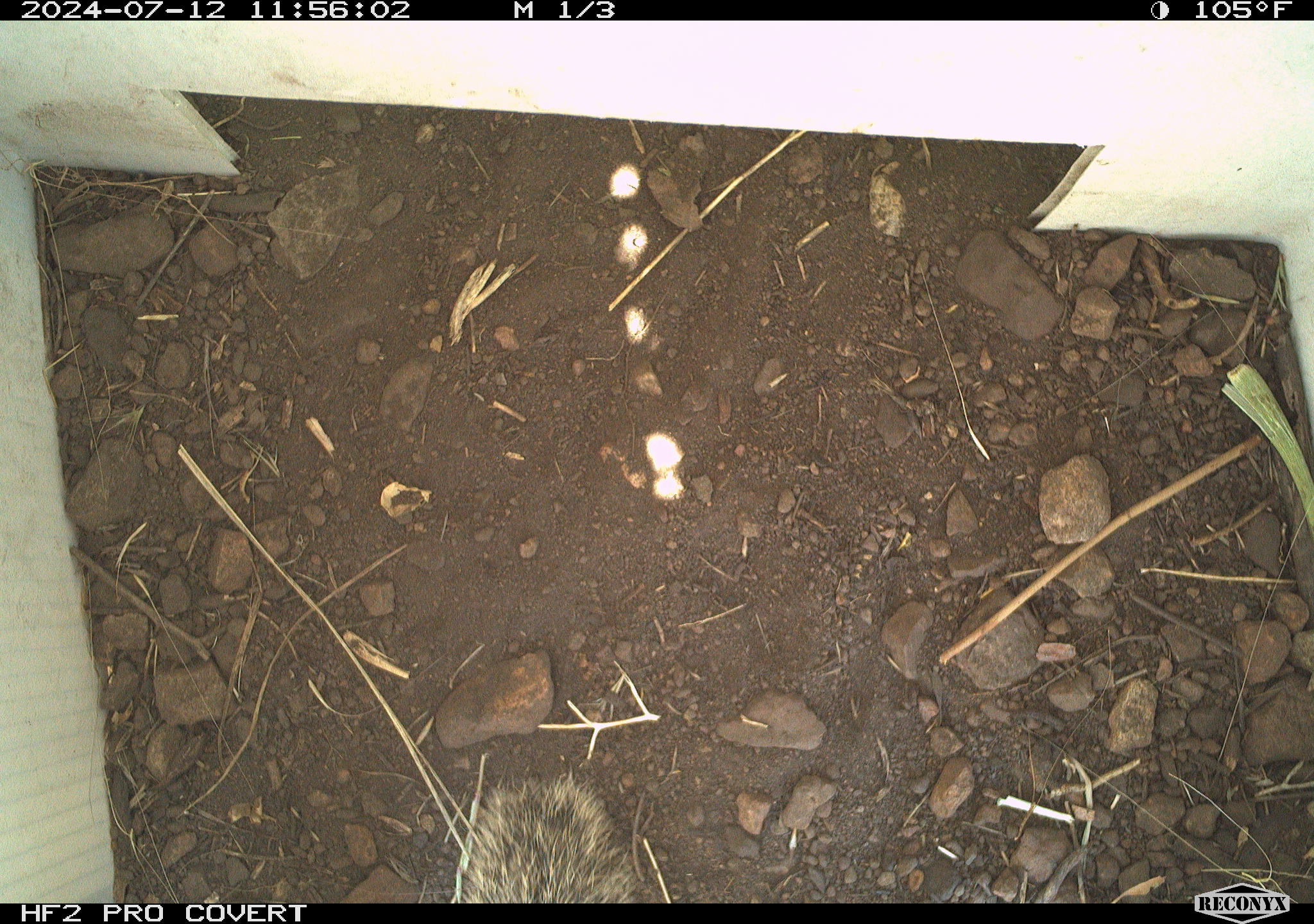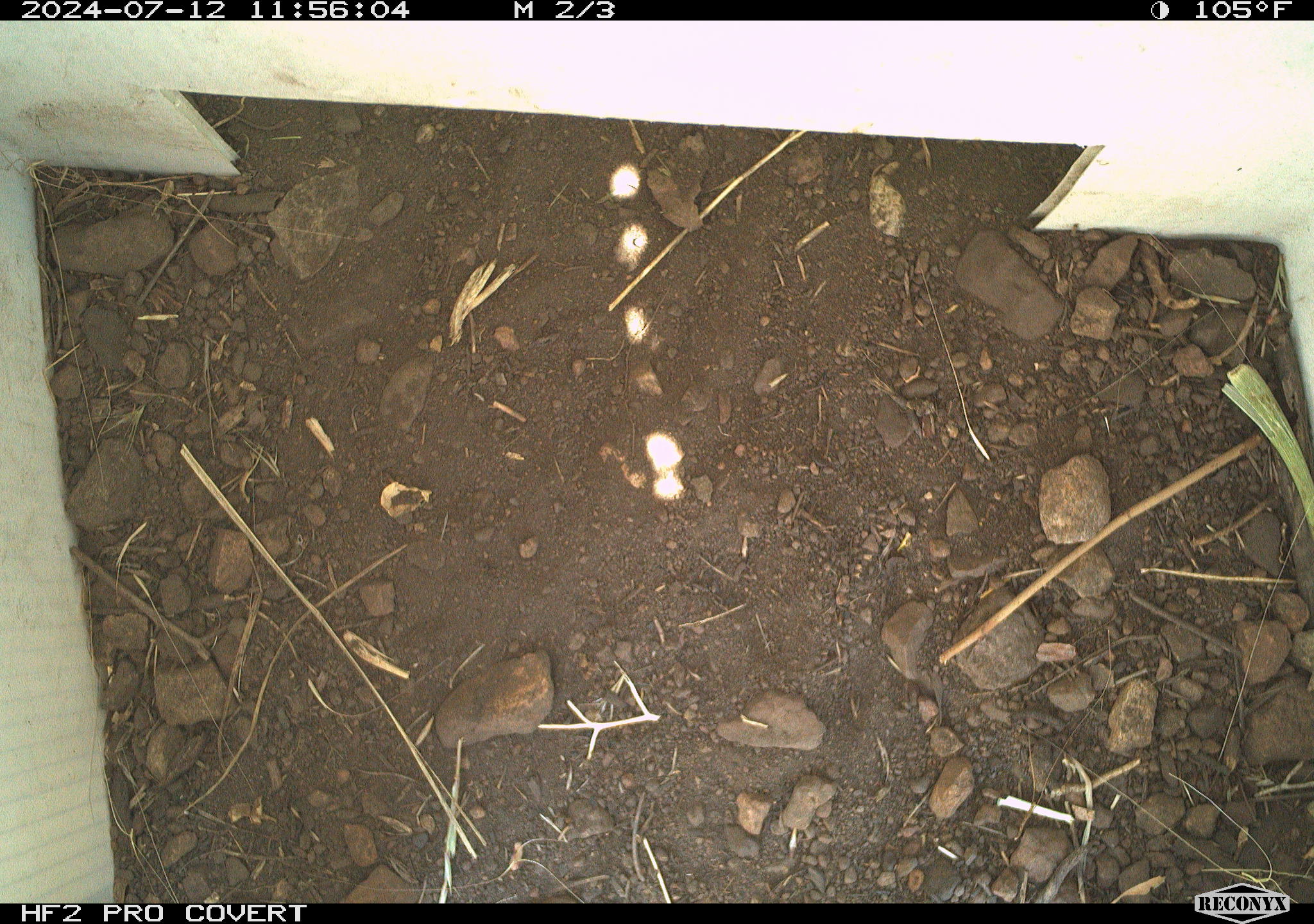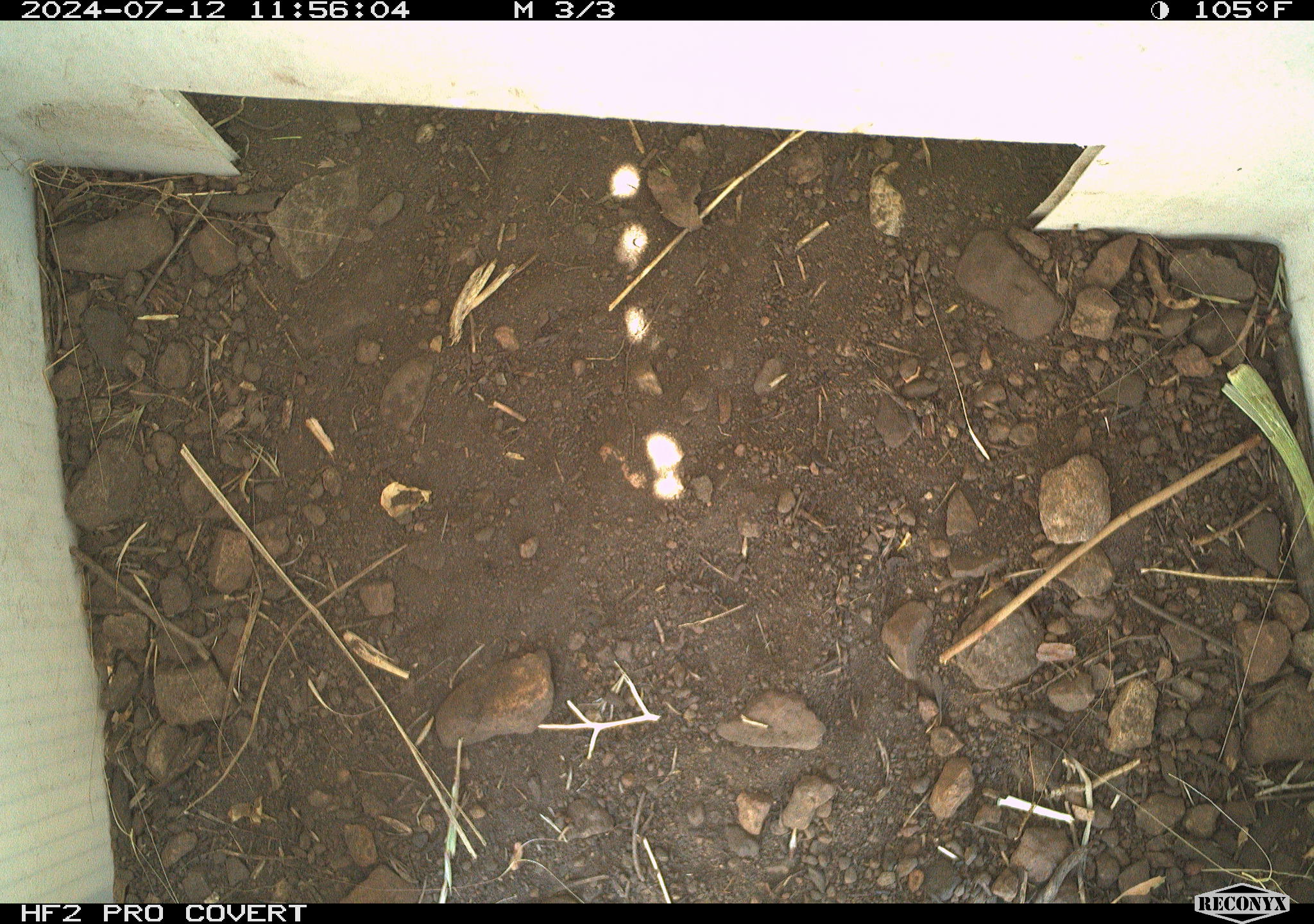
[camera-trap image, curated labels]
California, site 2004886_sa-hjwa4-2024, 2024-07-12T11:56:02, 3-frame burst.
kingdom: Animalia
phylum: Chordata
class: Mammalia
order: Rodentia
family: Sciuridae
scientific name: Sciuridae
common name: squirrels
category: sciuridae family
Sciuridae family (squirrels) (Sciuridae).